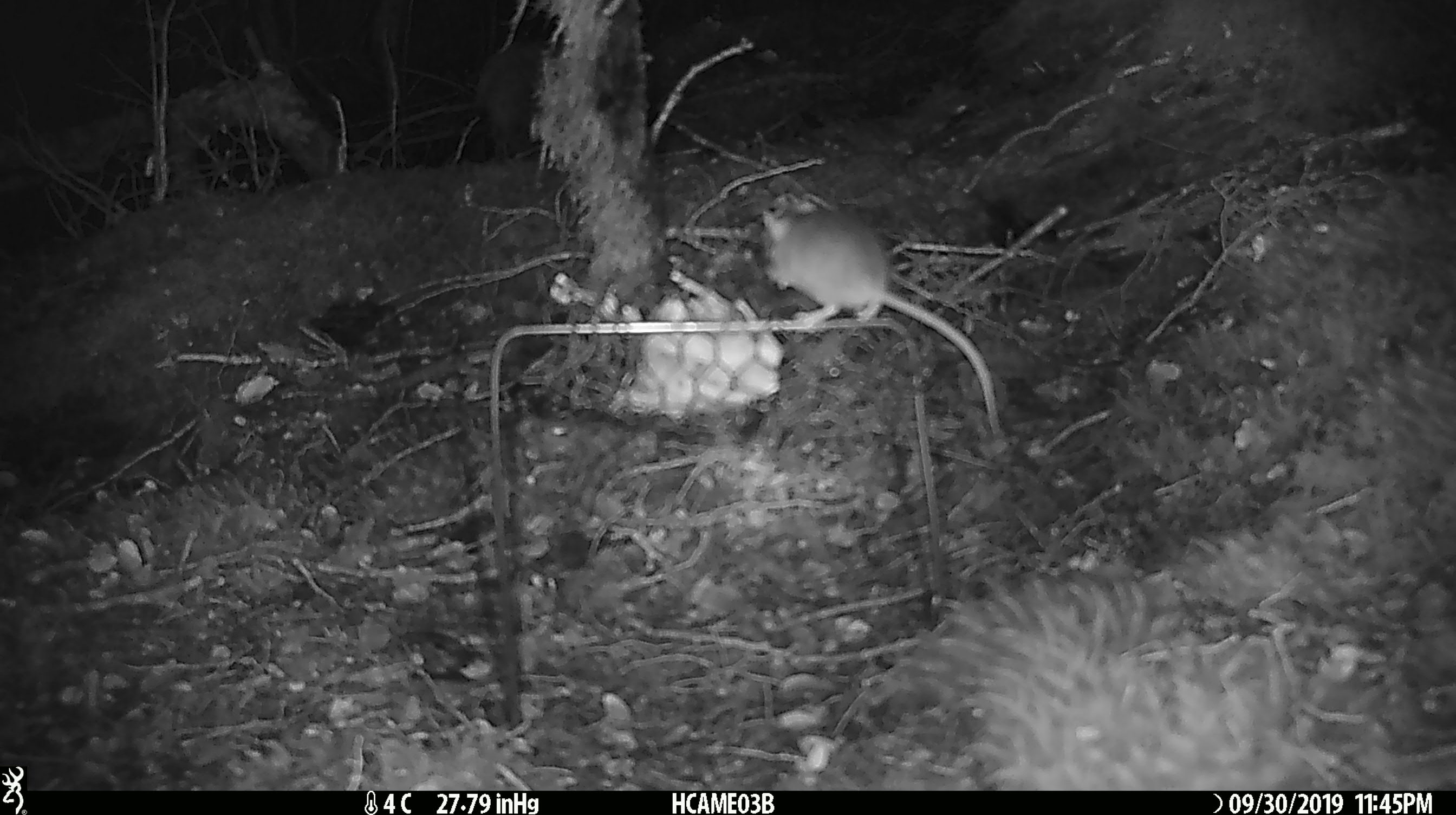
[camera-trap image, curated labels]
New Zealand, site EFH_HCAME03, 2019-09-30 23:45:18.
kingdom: Animalia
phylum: Chordata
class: Mammalia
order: Rodentia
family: Muridae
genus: Mus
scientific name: Mus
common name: mouse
Mouse (Mus).